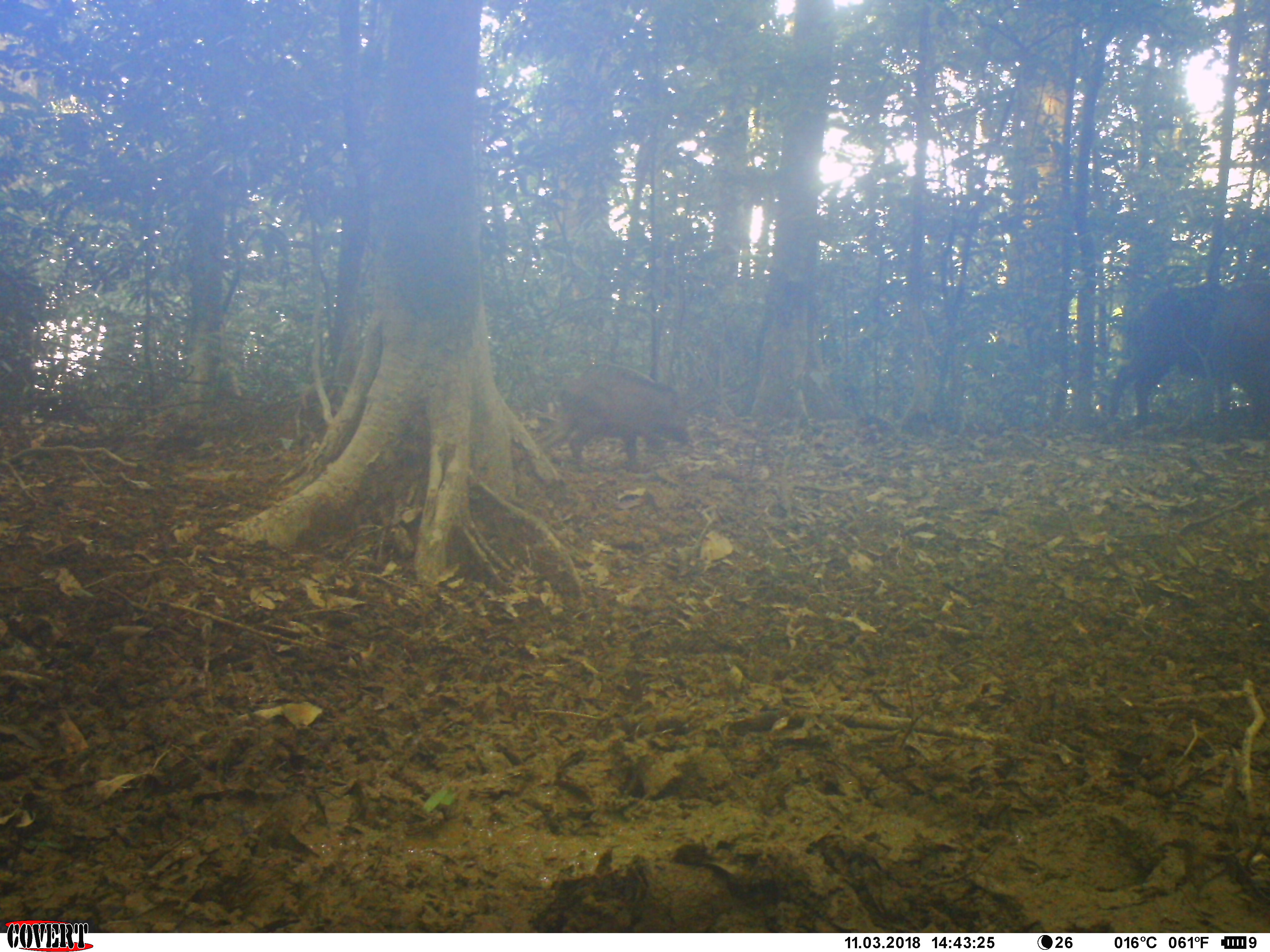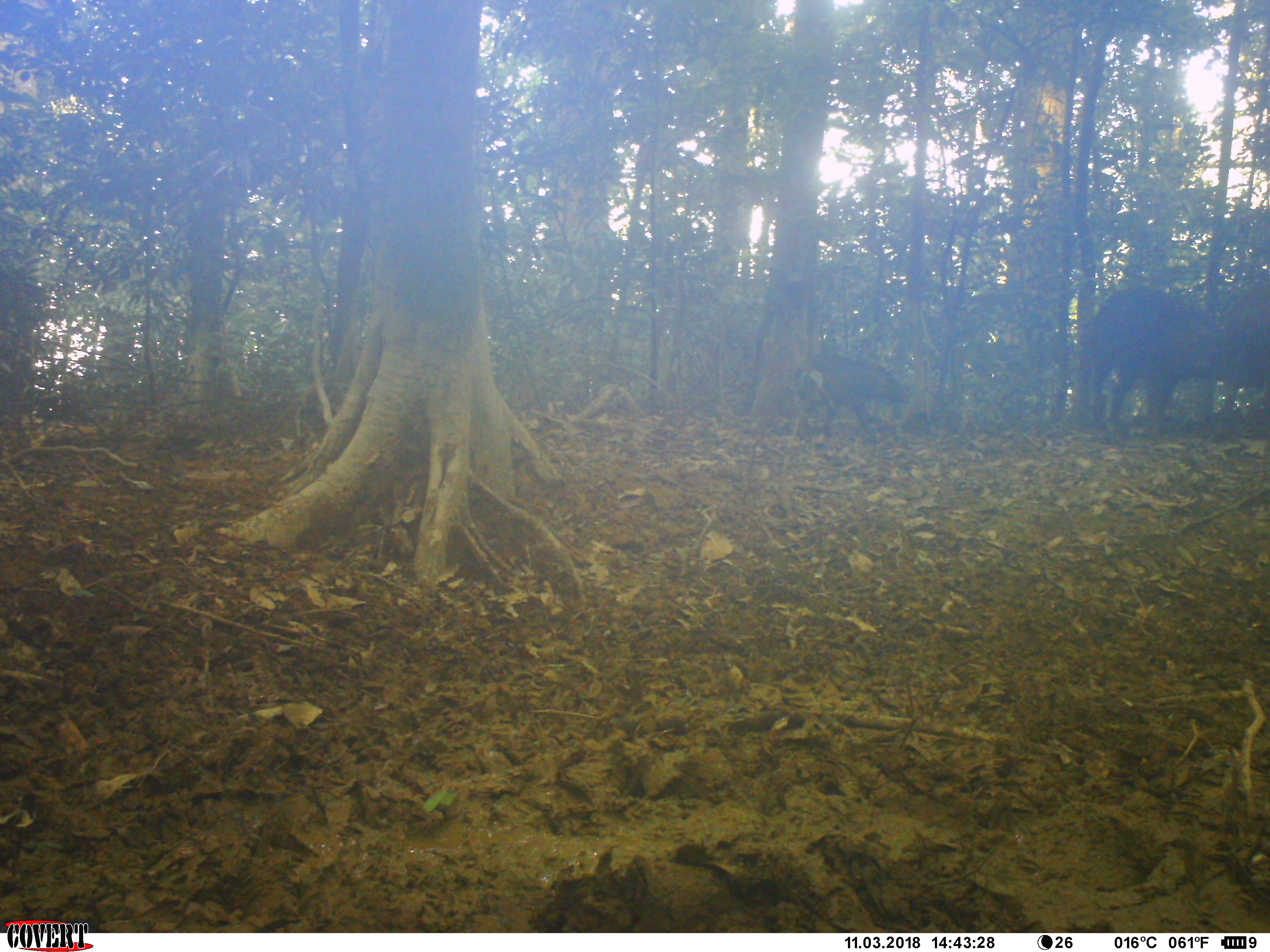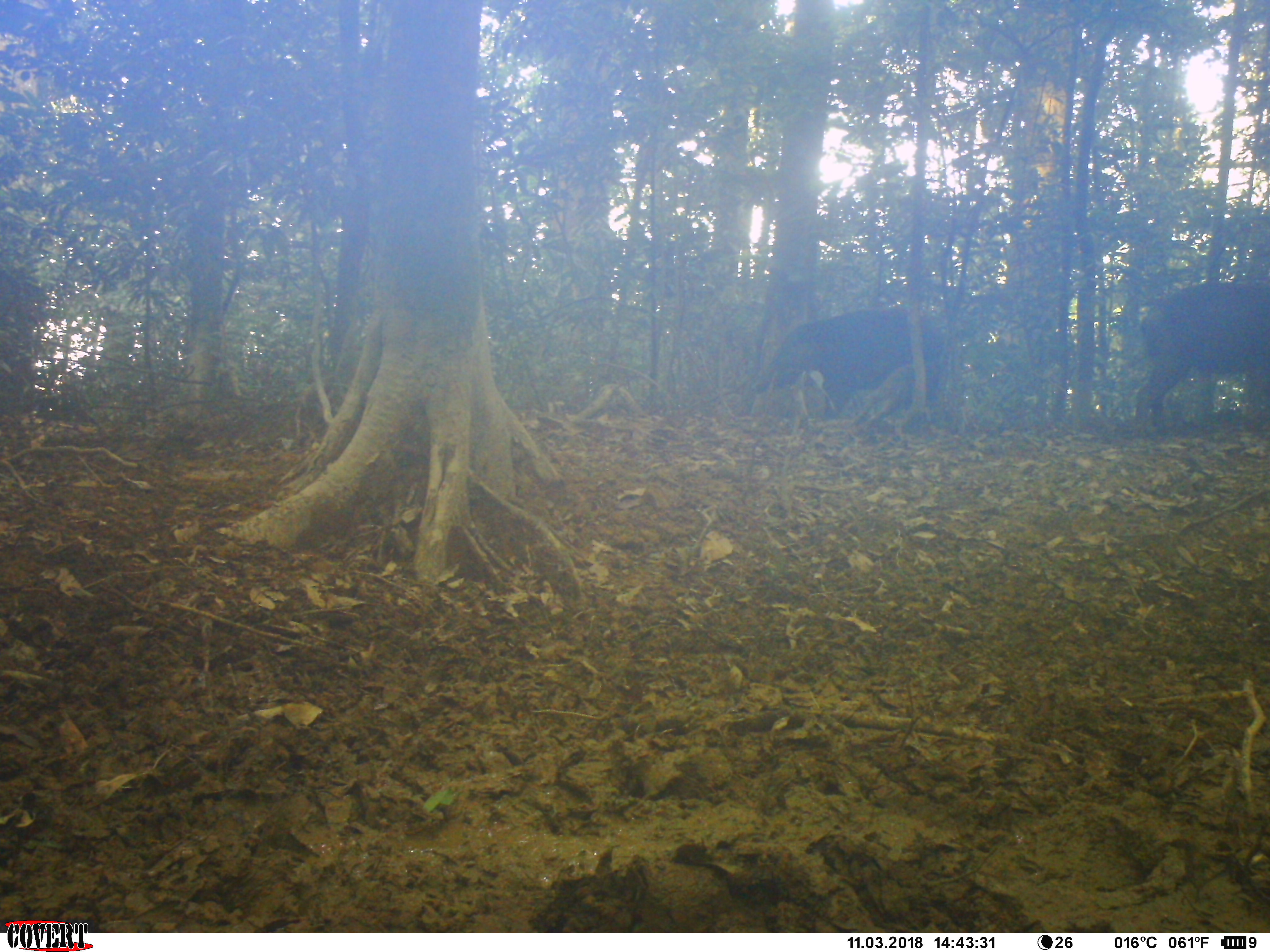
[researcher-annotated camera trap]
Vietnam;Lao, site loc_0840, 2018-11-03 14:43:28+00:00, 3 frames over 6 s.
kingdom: Animalia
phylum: Chordata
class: Mammalia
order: Artiodactyla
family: Suidae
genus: Sus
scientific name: Sus scrofa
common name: eurasian wild pig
Eurasian wild pig (Sus scrofa). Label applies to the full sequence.